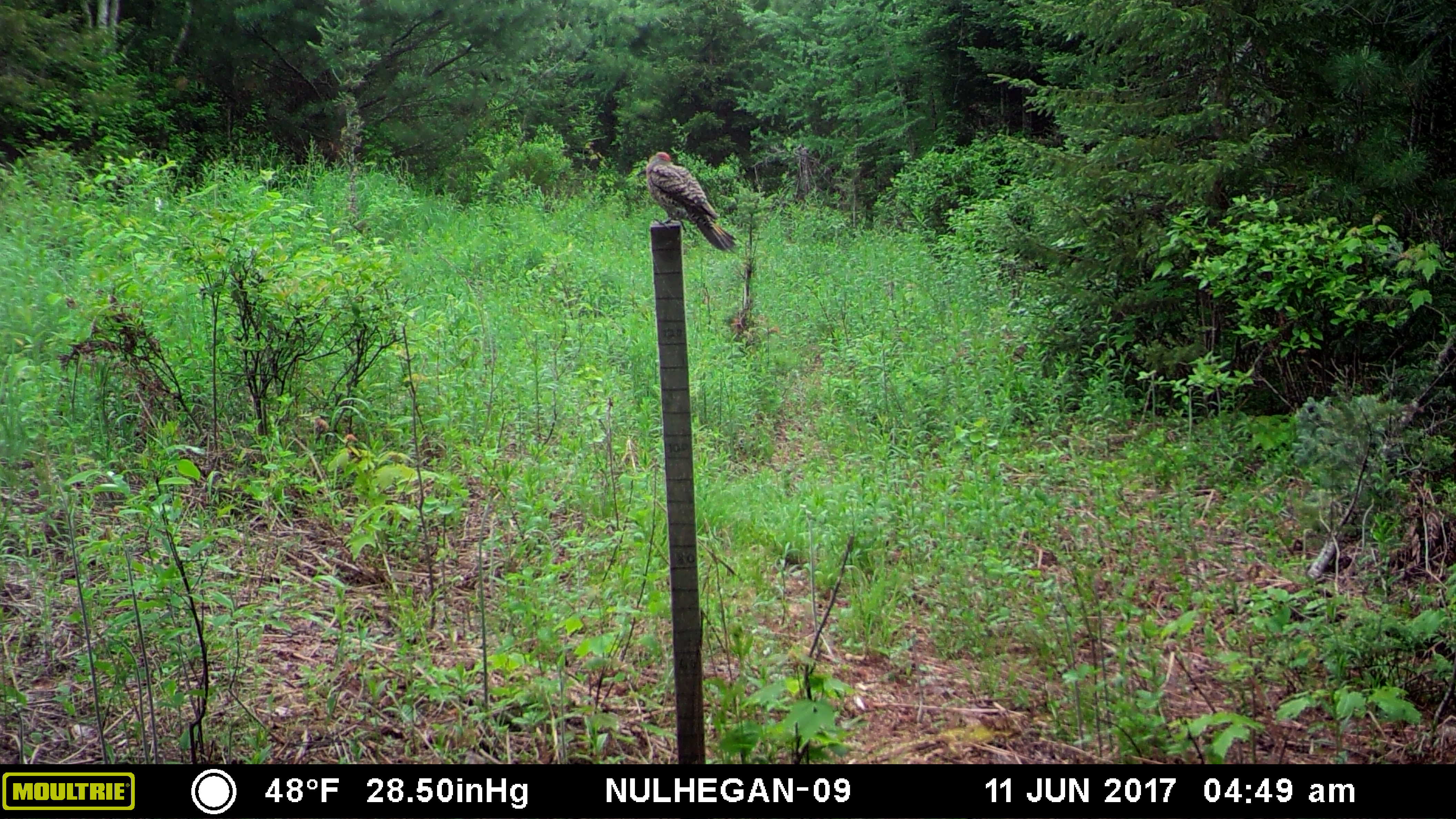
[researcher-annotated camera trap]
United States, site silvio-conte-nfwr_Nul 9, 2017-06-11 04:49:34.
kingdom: Animalia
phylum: Chordata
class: Aves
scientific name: Aves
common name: bird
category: bird sp.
Bird sp. (bird) (Aves).